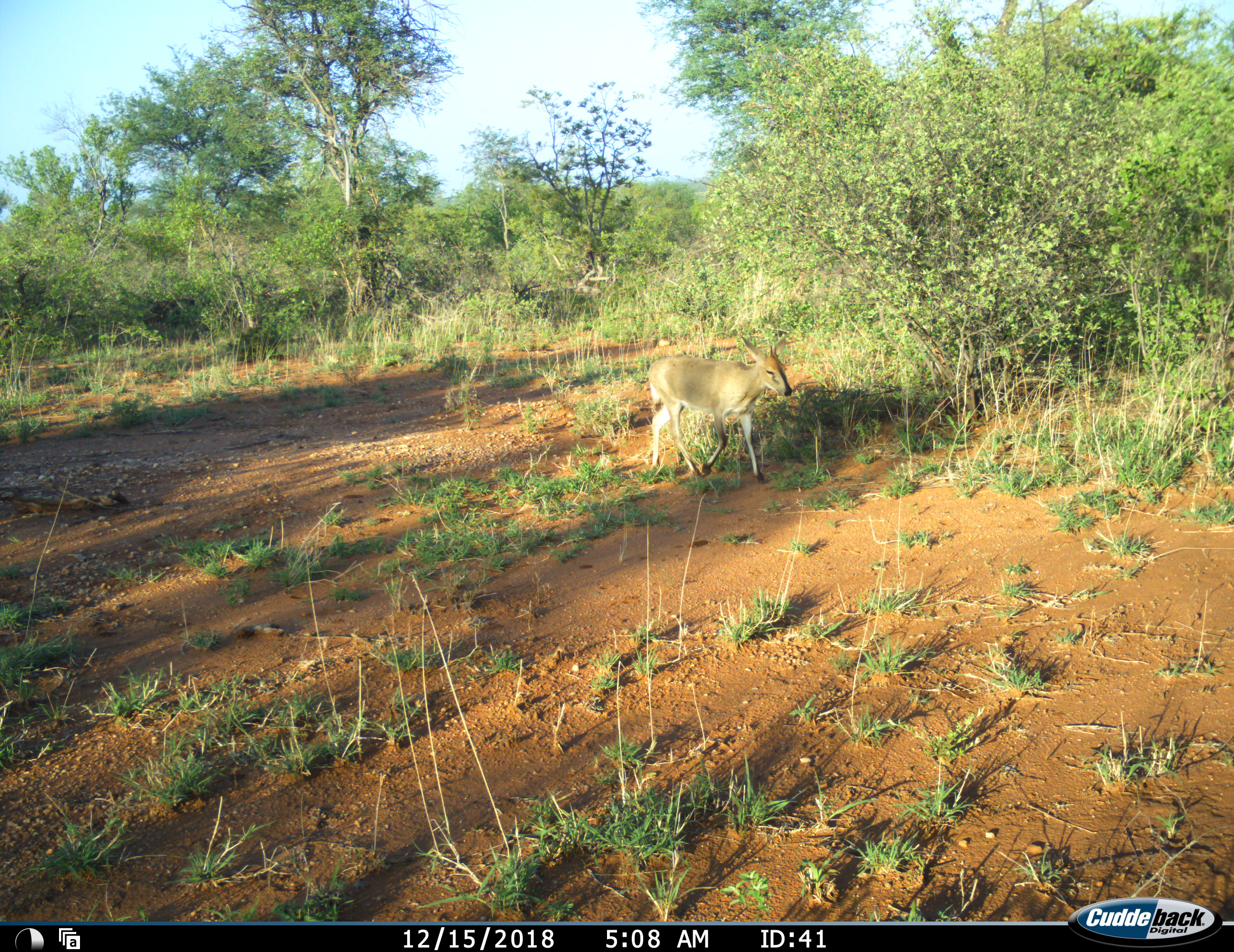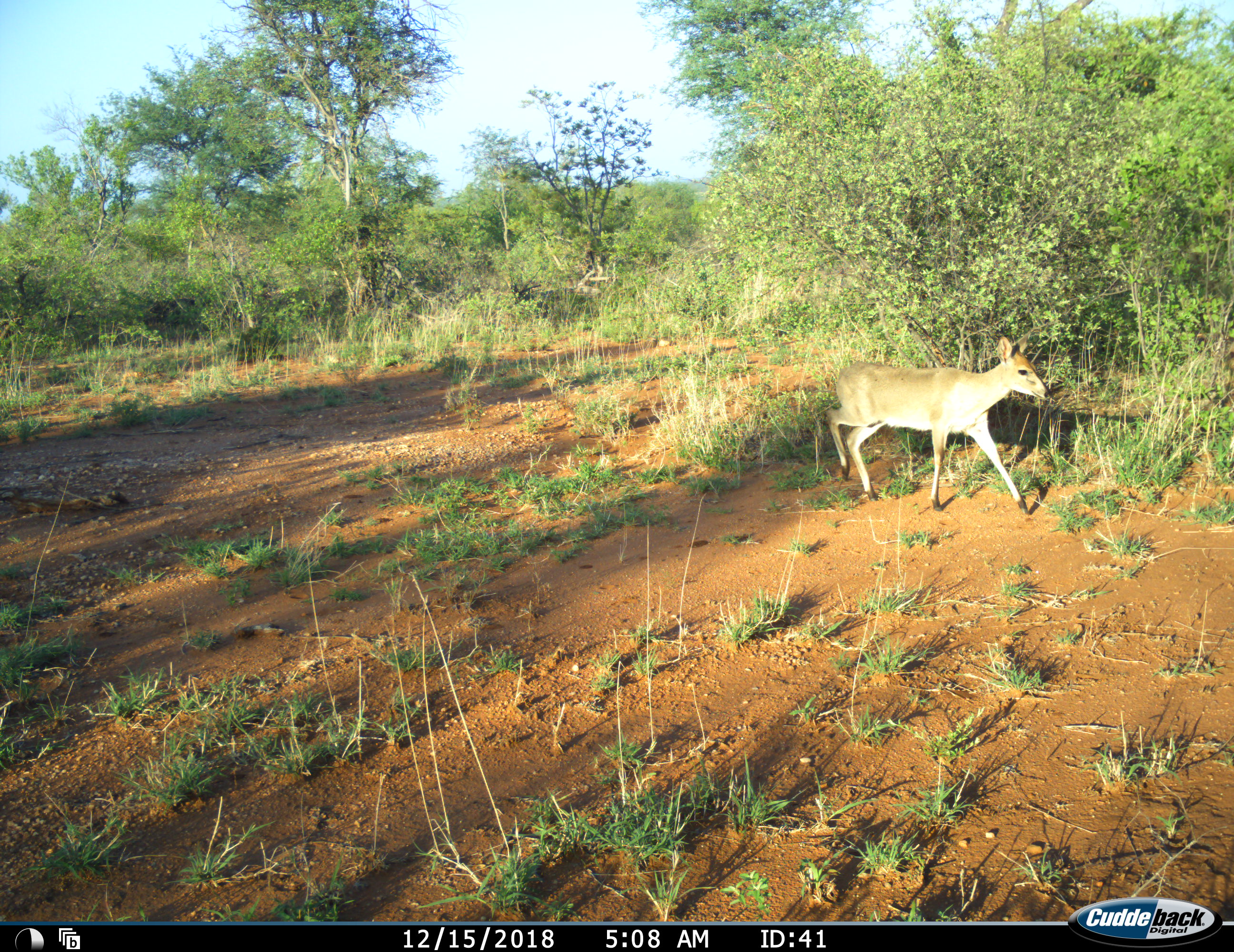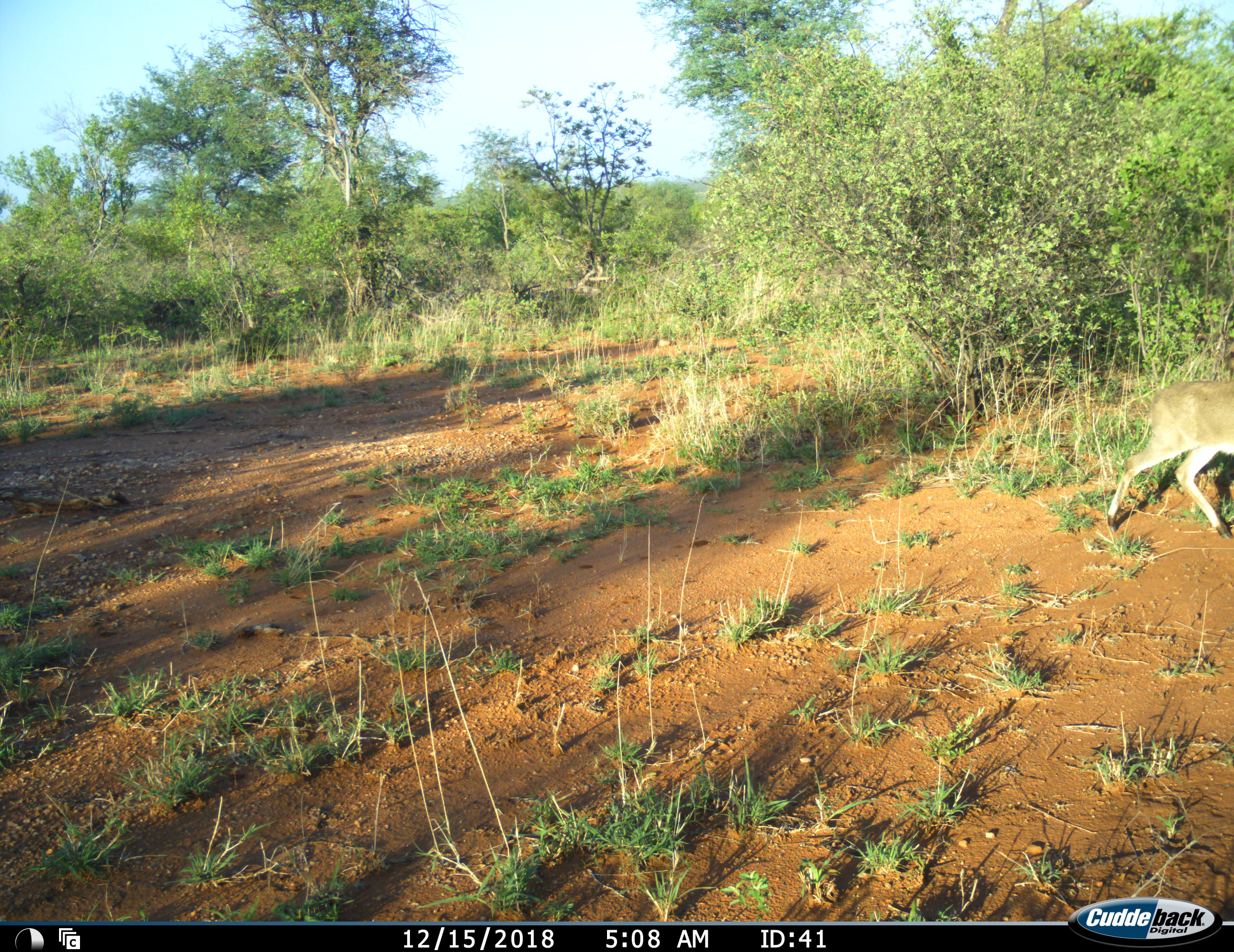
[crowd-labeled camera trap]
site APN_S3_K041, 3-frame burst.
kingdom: Animalia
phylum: Chordata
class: Mammalia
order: Artiodactyla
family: Bovidae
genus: Sylvicapra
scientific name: Sylvicapra grimmia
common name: common duiker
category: duikercommongrey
Duikercommongrey (common duiker) (Sylvicapra grimmia), count 1. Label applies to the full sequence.